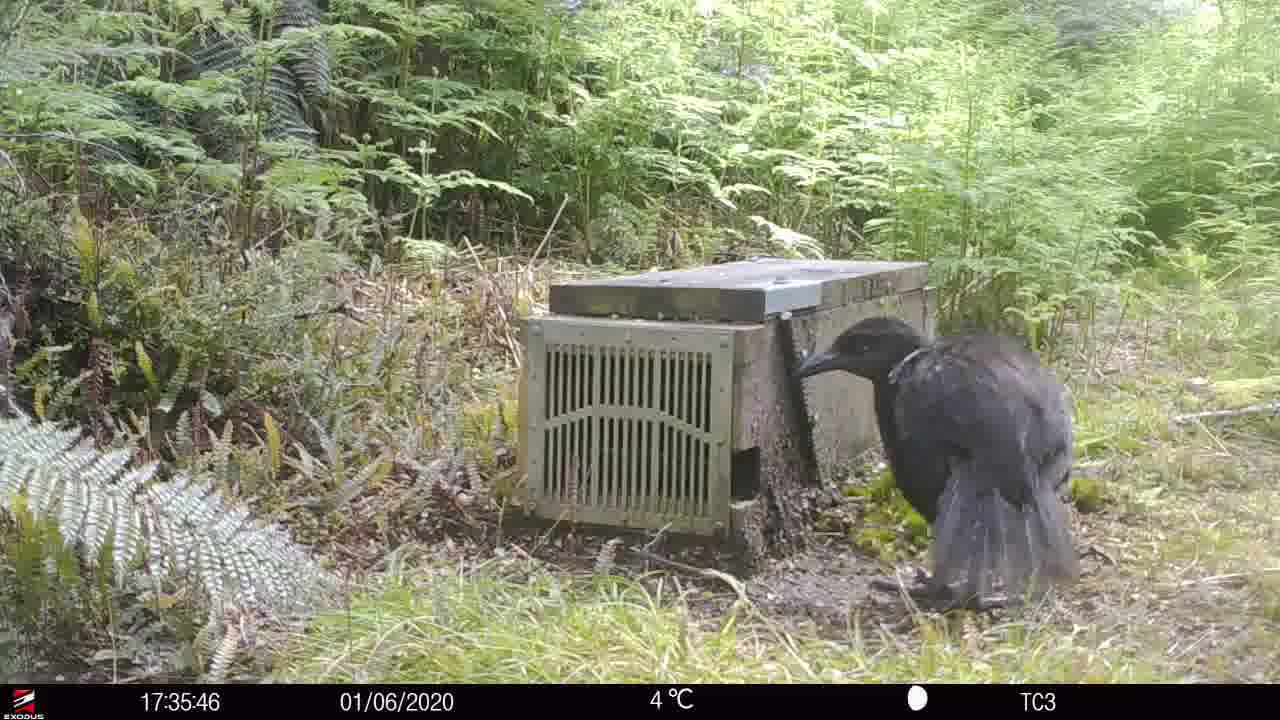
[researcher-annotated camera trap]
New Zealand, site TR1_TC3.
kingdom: Animalia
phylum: Chordata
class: Aves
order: Gruiformes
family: Rallidae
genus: Gallirallus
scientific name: Gallirallus australis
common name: weka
Weka (Gallirallus australis).